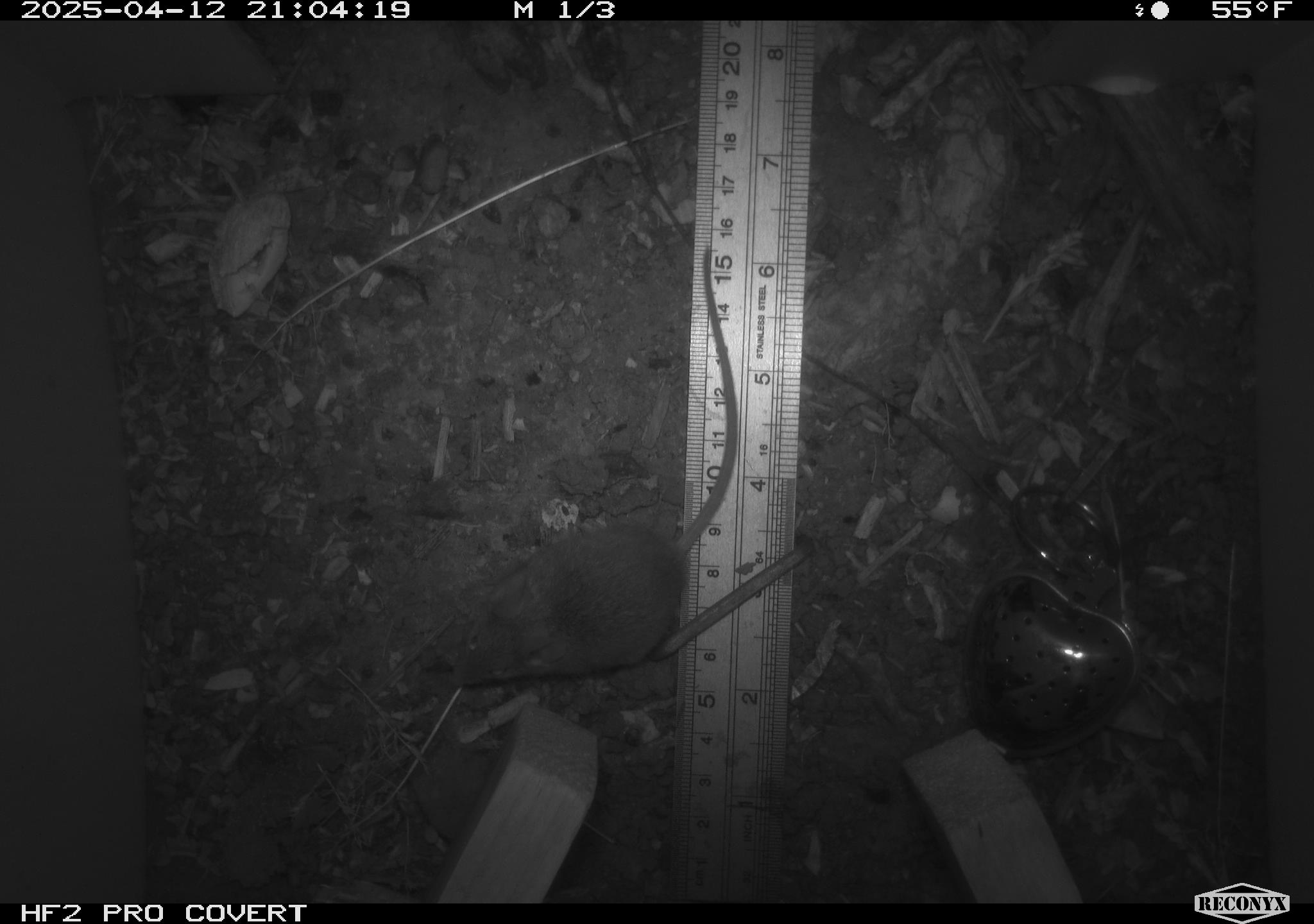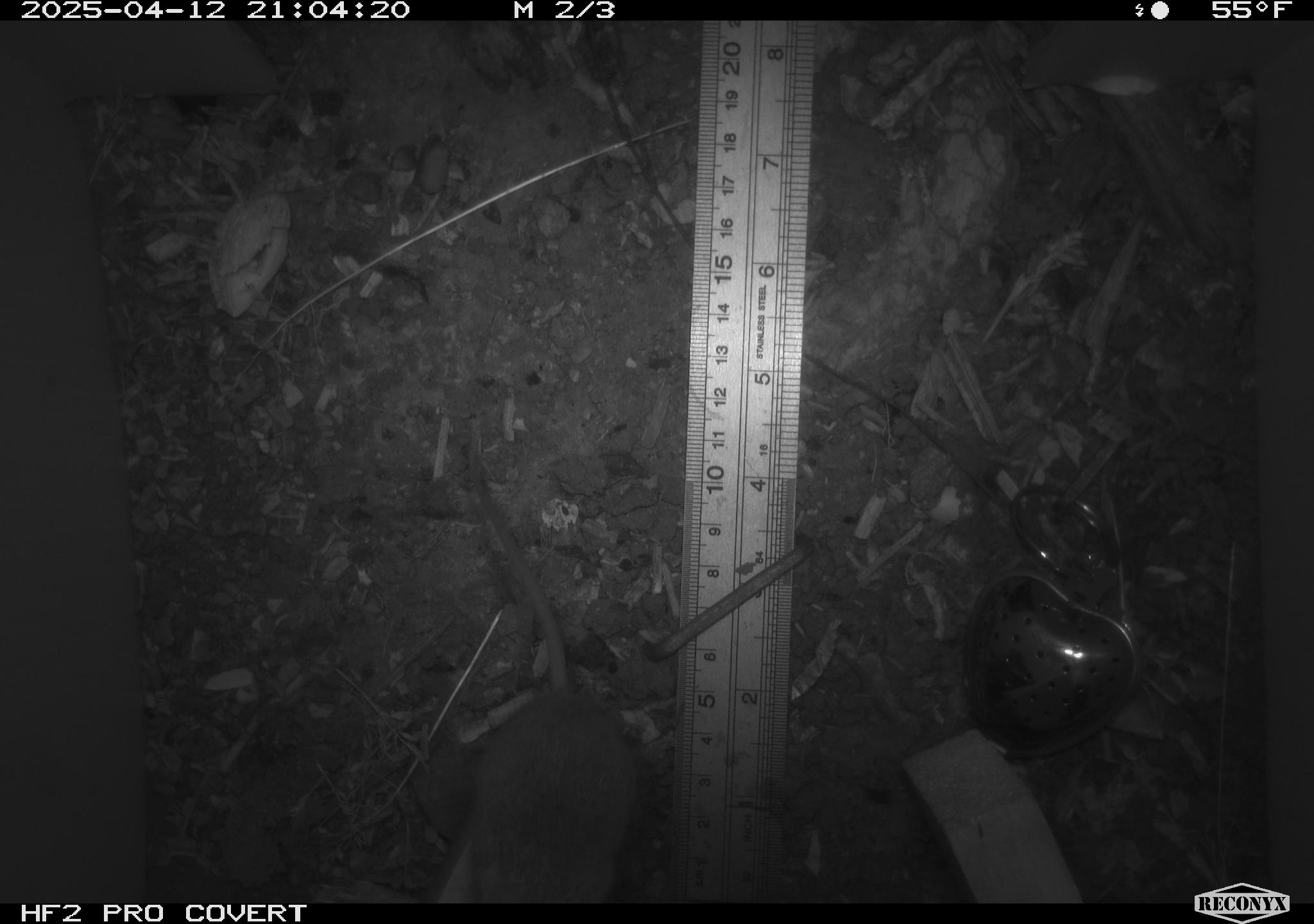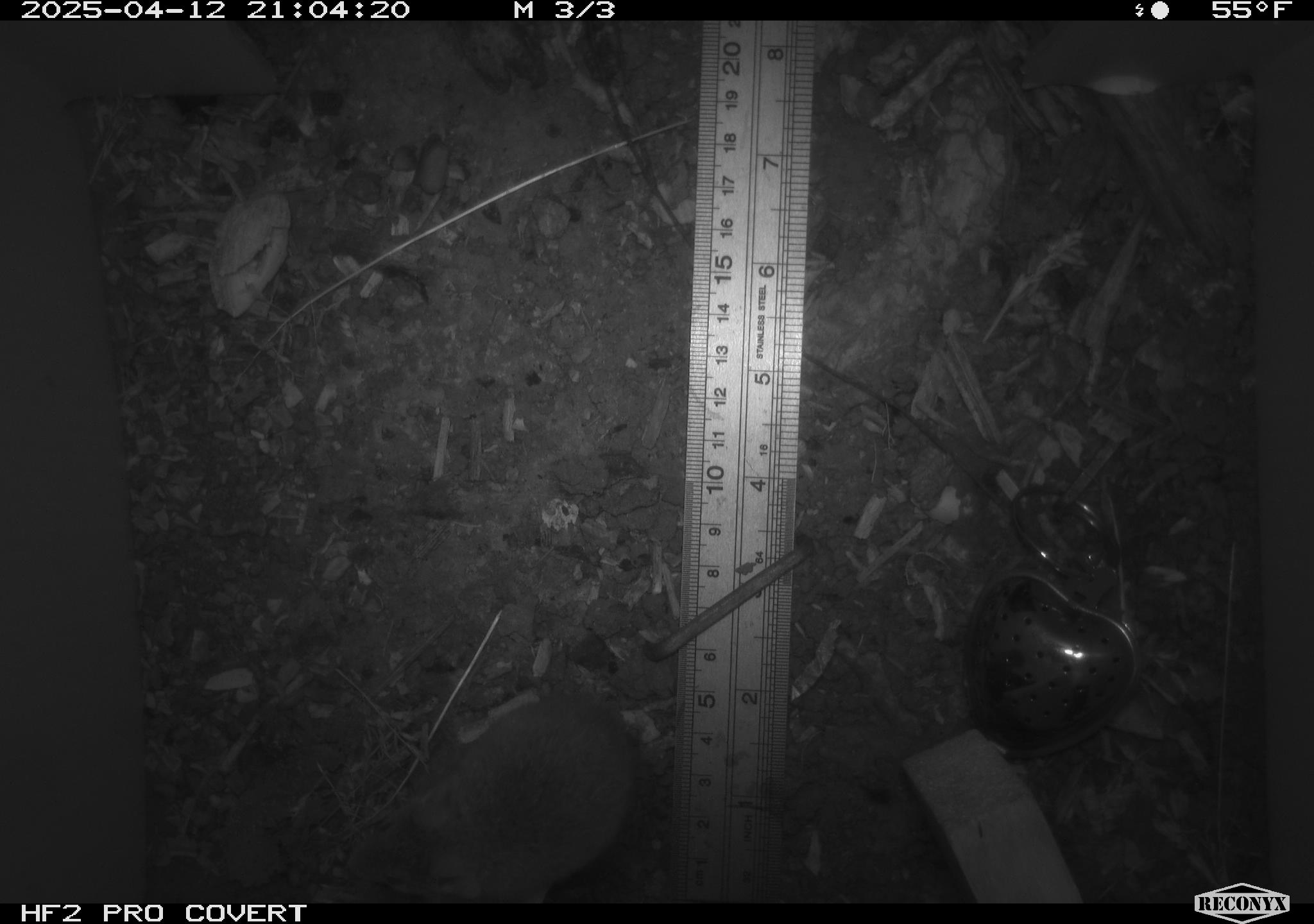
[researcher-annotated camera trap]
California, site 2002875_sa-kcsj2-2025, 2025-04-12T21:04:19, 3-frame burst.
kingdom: Animalia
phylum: Chordata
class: Mammalia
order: Rodentia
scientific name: Rodentia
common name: rodent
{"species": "rodent (Rodentia)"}